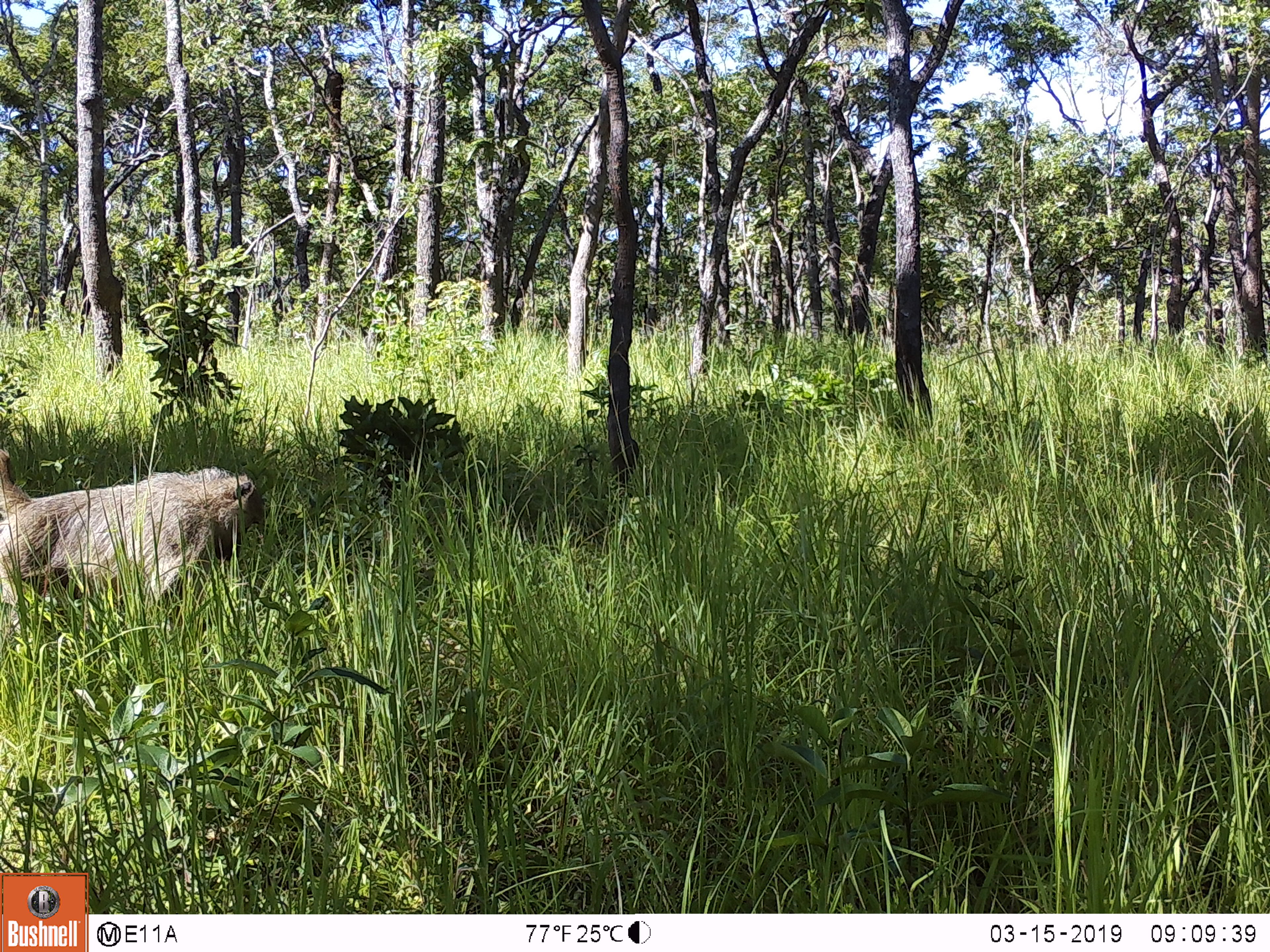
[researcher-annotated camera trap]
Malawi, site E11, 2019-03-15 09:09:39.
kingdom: Animalia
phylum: Chordata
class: Mammalia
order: Primates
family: Cercopithecidae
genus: Papio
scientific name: Papio cynocephalus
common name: yellow baboon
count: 1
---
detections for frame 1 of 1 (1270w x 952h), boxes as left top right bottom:
yellow baboon: 0 440 276 609